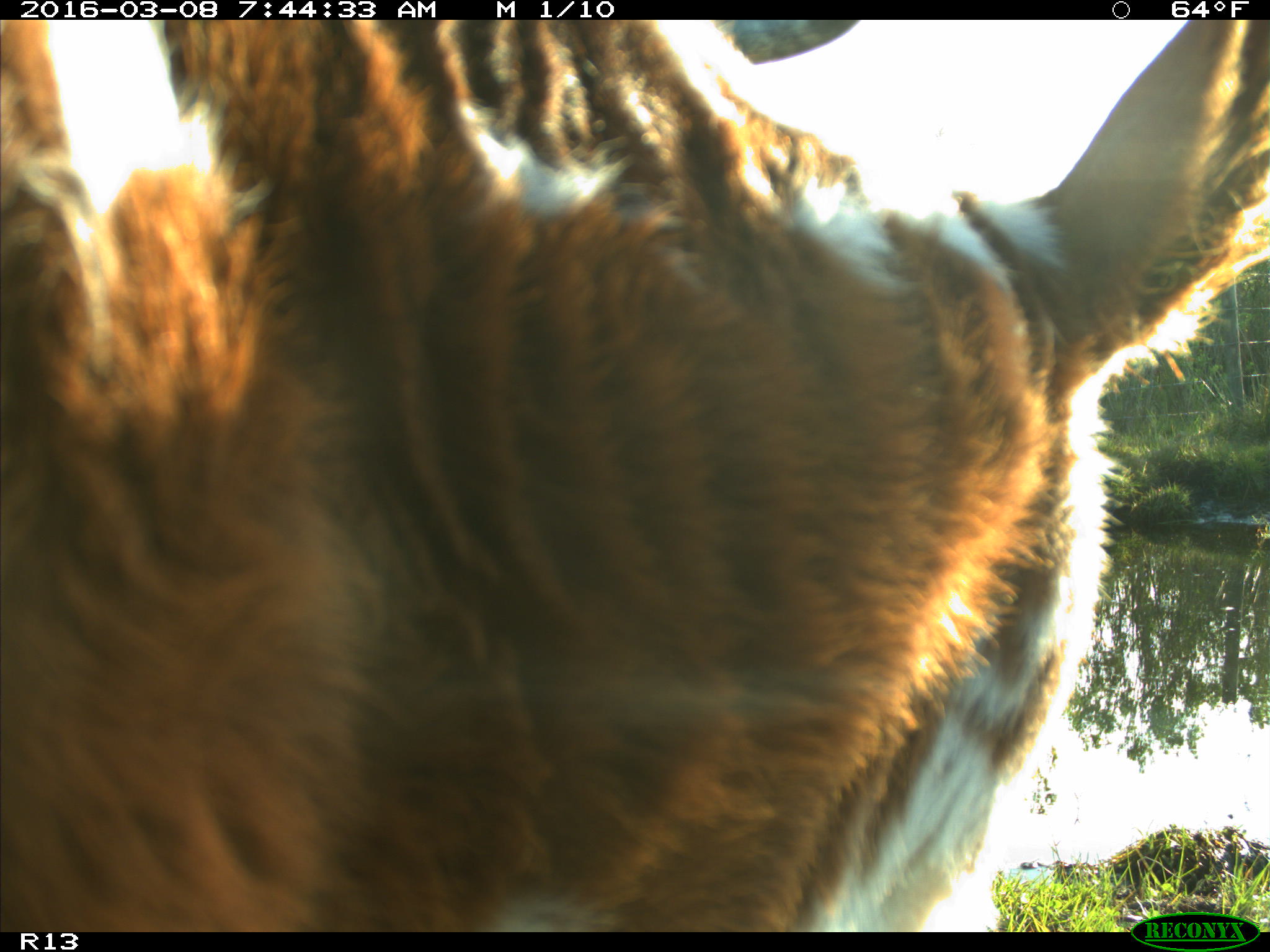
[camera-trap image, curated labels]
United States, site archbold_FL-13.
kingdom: Animalia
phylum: Chordata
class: Mammalia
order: Artiodactyla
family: Bovidae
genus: Bos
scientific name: Bos taurus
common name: domestic cow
Bos taurus (domestic cow).